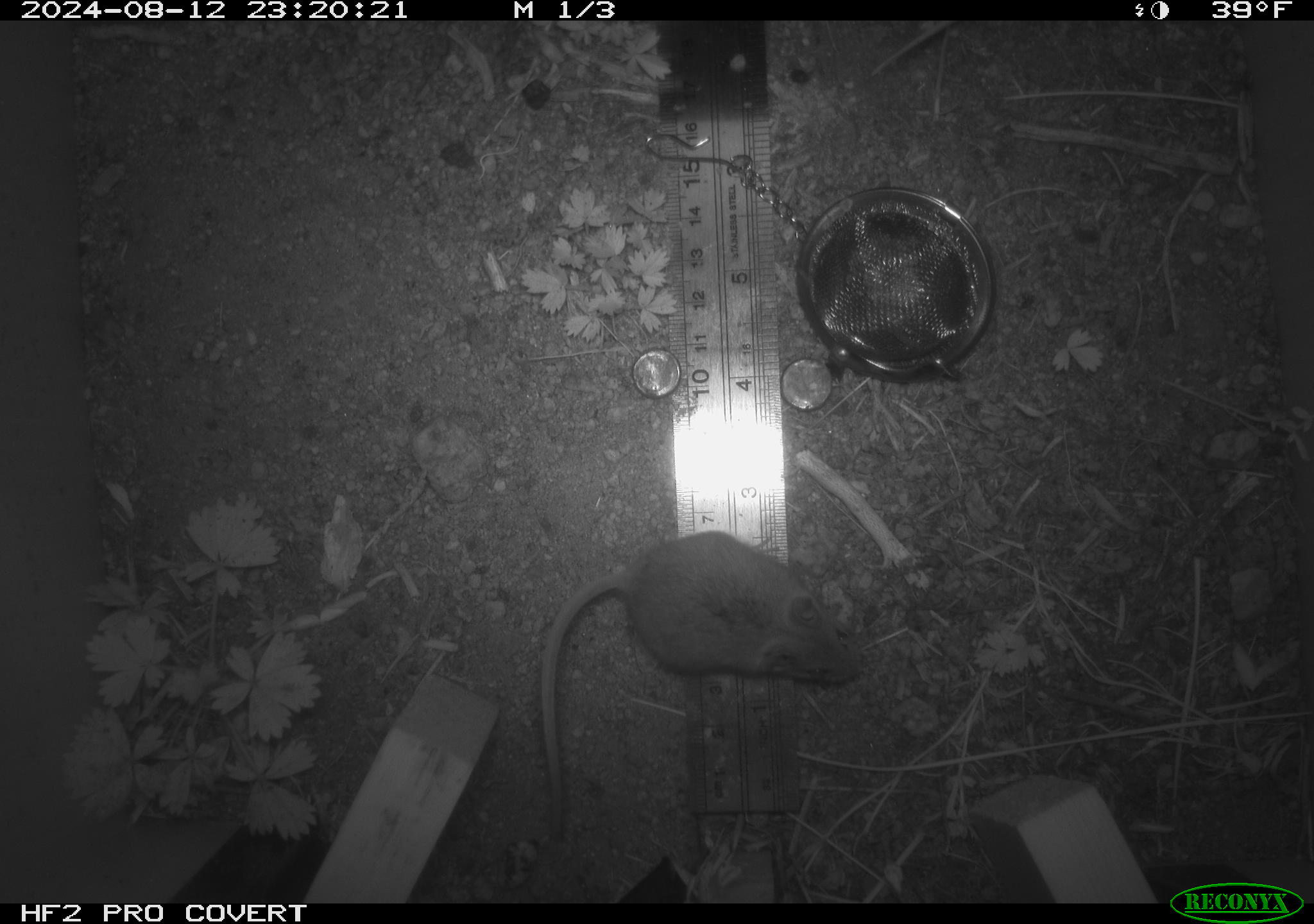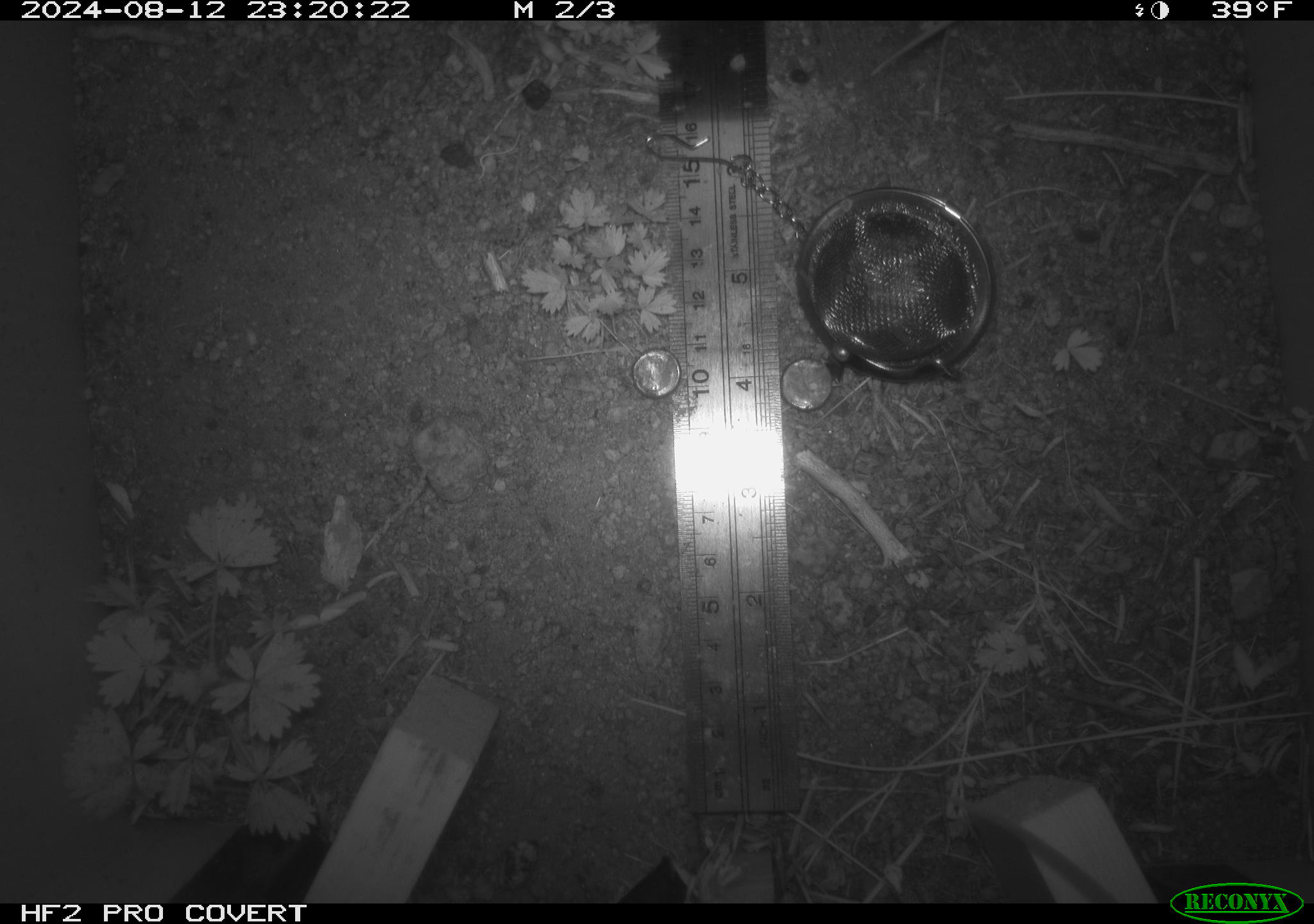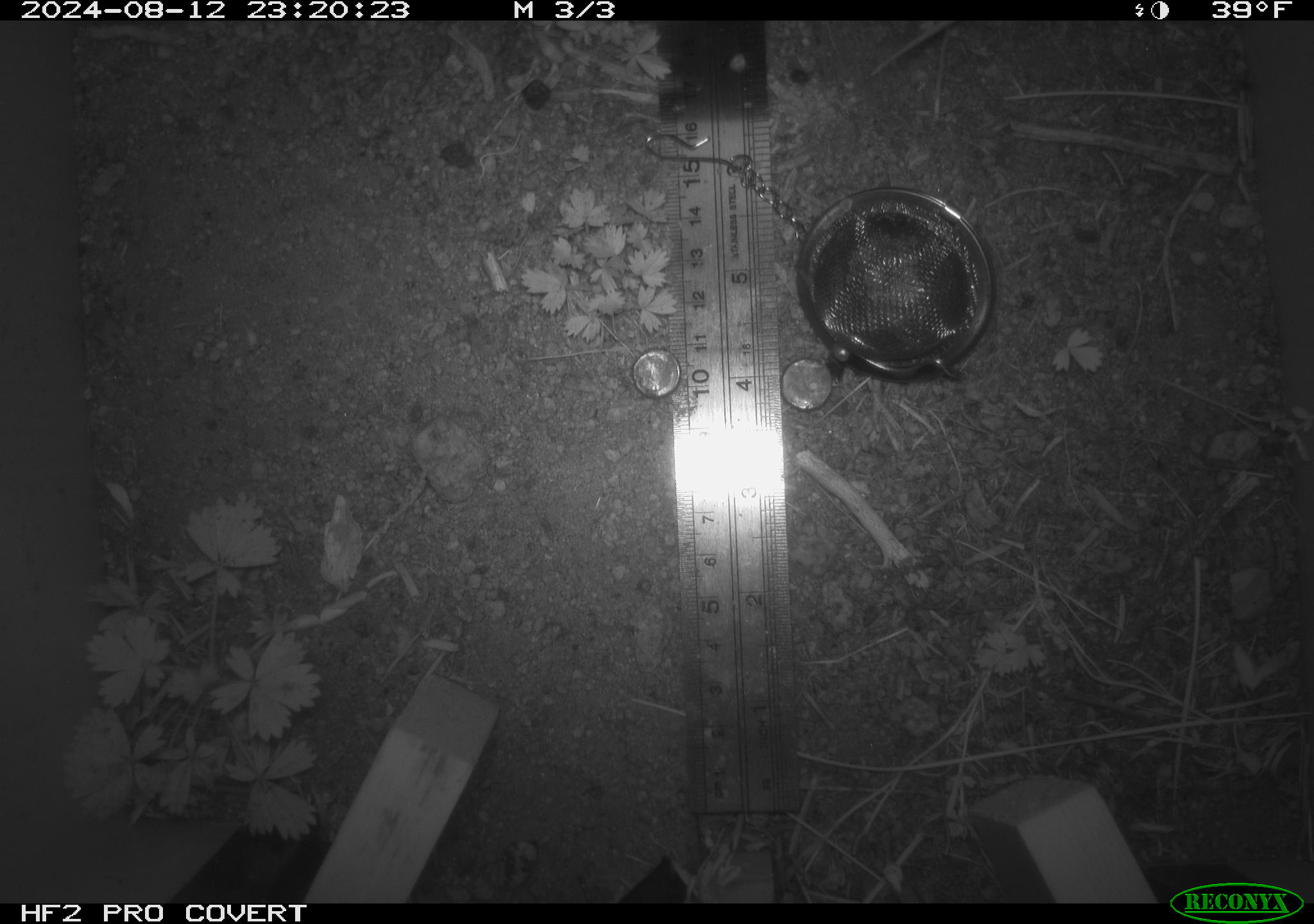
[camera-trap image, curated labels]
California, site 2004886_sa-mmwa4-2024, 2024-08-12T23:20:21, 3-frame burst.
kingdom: Animalia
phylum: Chordata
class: Mammalia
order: Rodentia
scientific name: Rodentia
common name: mouse species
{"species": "mouse species (Rodentia)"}